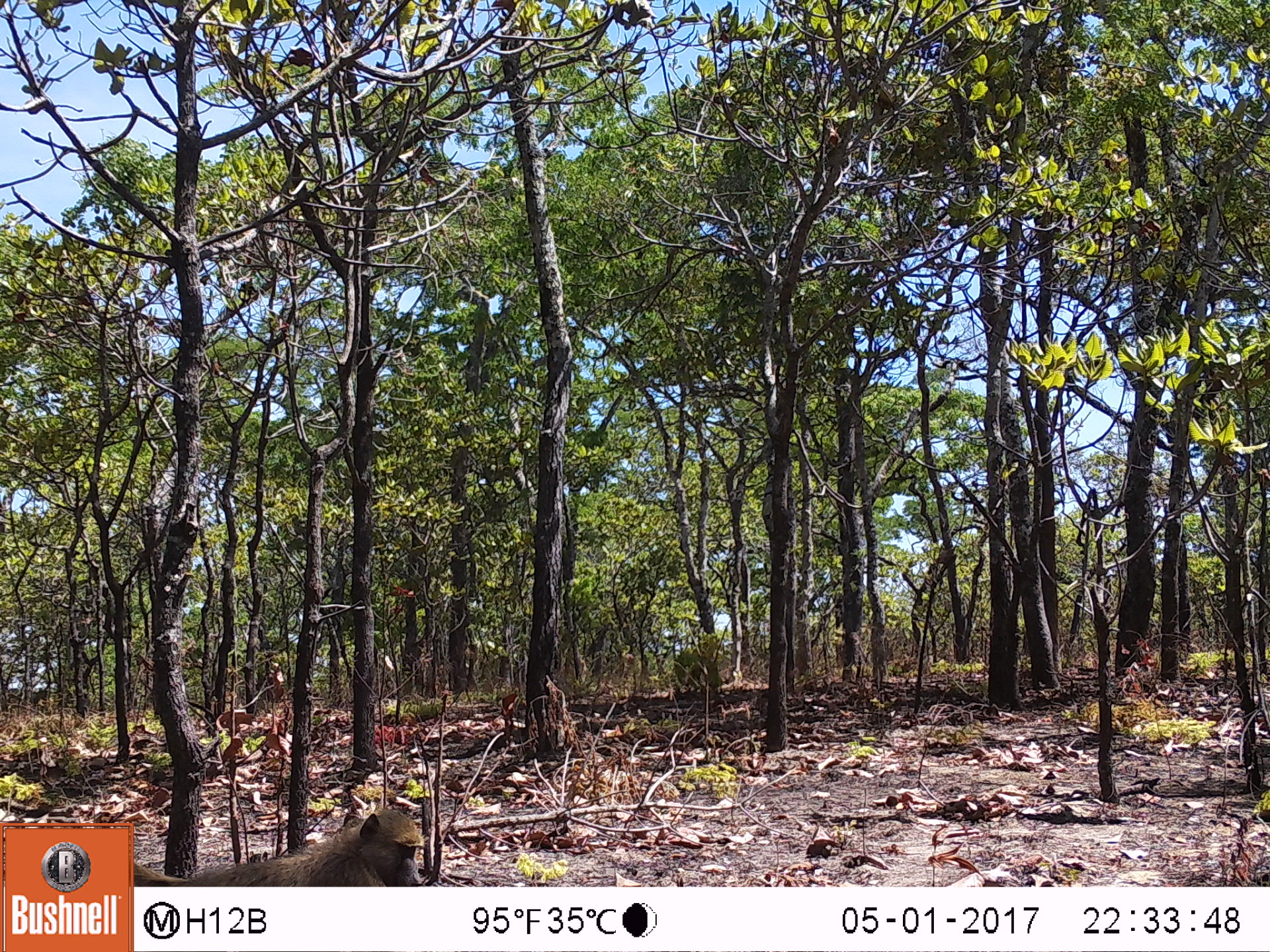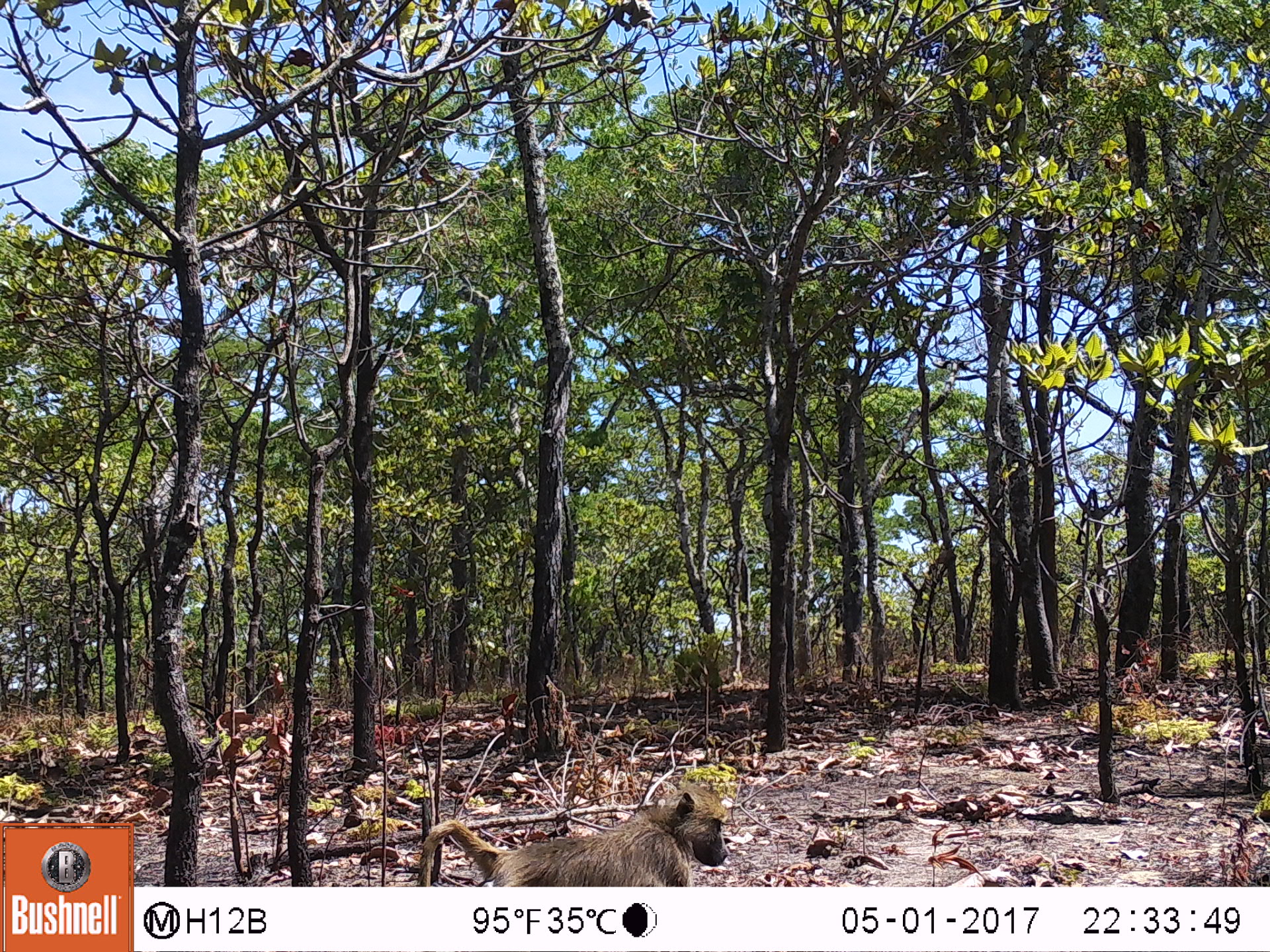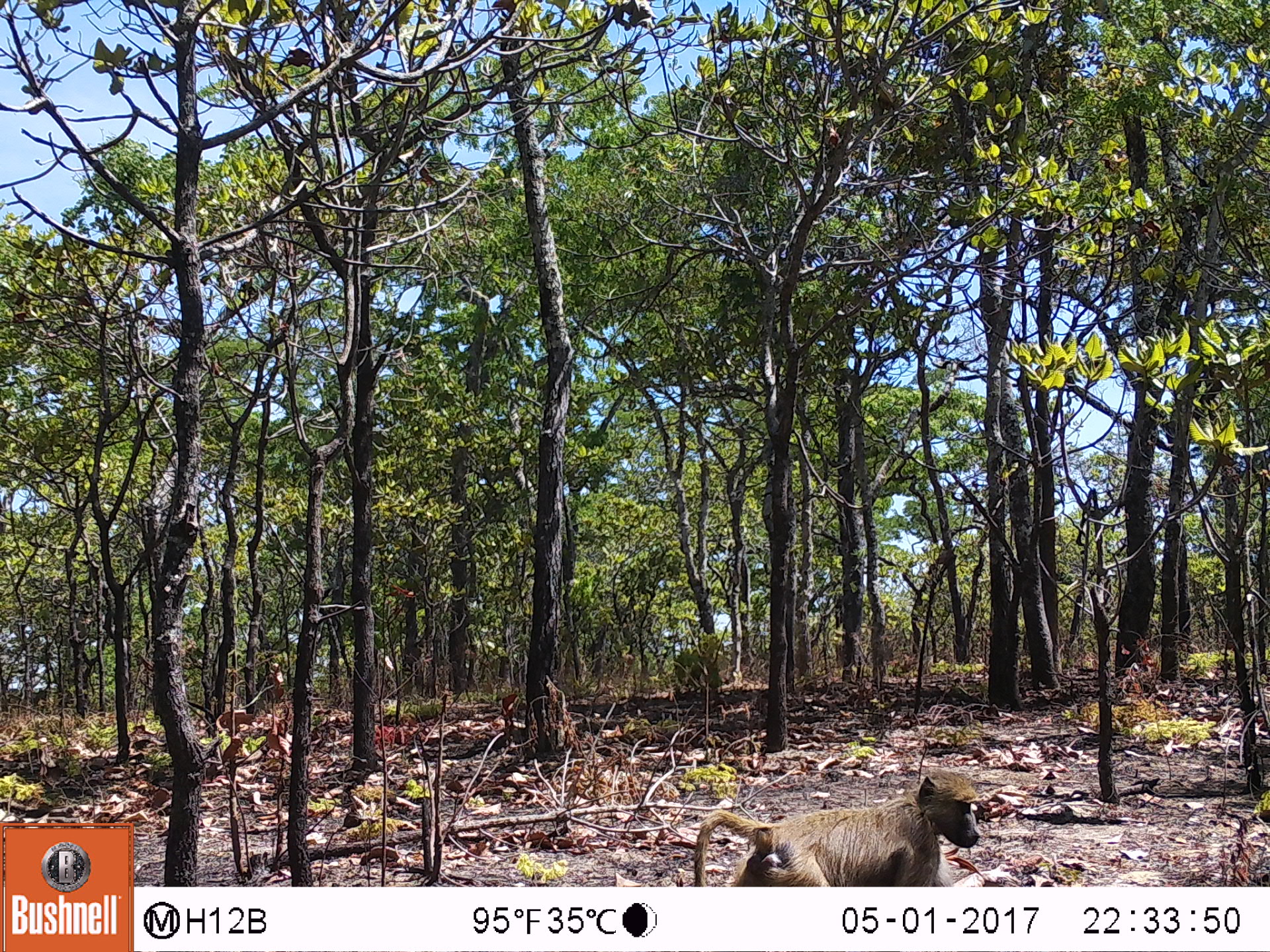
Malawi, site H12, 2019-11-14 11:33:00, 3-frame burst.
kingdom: Animalia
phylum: Chordata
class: Mammalia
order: Primates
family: Cercopithecidae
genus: Papio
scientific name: Papio cynocephalus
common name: yellow baboon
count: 1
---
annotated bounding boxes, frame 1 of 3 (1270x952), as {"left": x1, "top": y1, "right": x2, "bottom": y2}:
yellow baboon: {"left": 143, "top": 809, "right": 433, "bottom": 880}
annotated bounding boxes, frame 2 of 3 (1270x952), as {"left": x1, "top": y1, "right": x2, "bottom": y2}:
yellow baboon: {"left": 411, "top": 779, "right": 728, "bottom": 880}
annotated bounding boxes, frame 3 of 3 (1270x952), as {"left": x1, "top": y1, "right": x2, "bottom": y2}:
yellow baboon: {"left": 686, "top": 769, "right": 985, "bottom": 883}